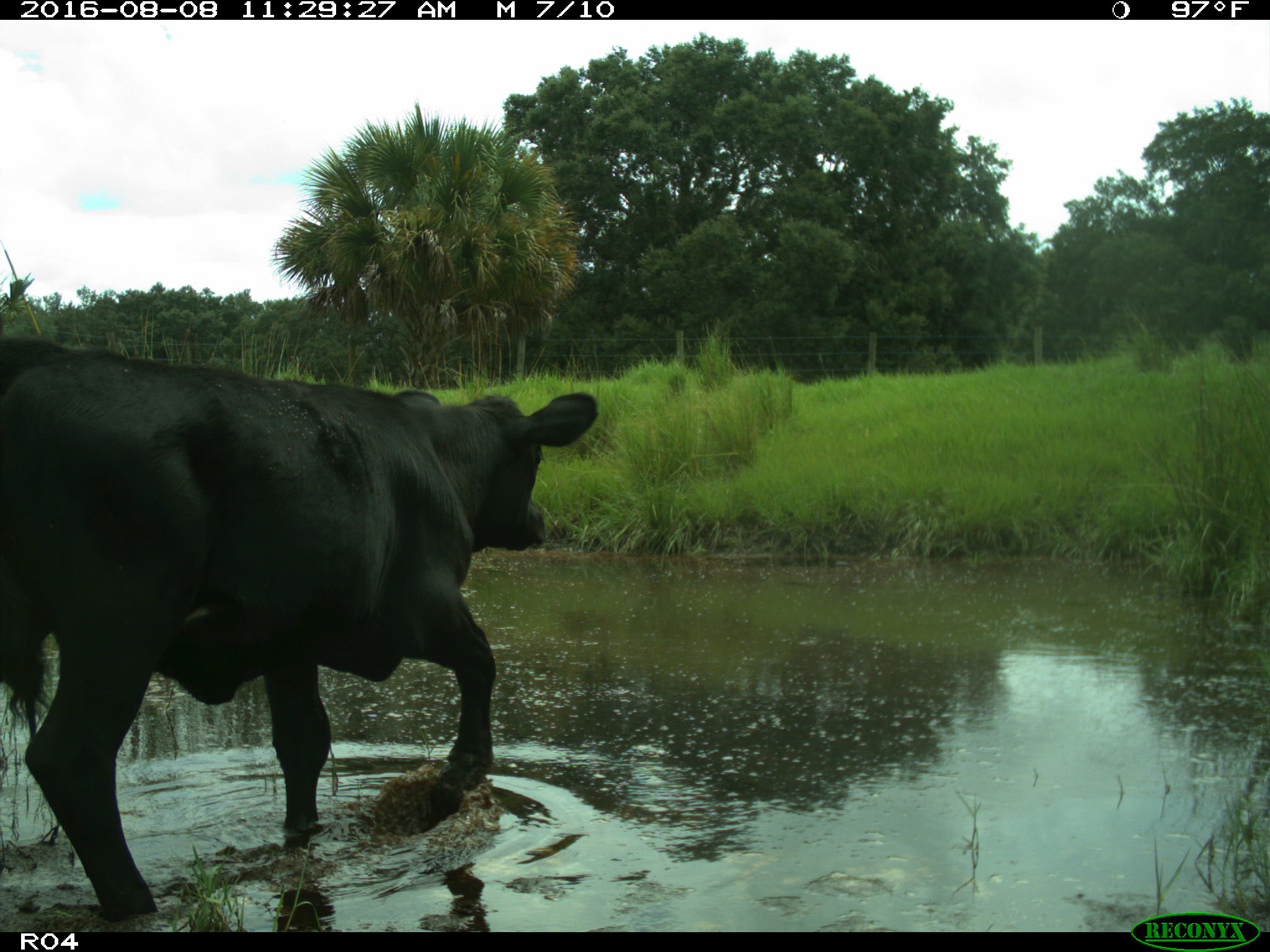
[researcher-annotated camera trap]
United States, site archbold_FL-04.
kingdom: Animalia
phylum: Chordata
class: Mammalia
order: Artiodactyla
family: Bovidae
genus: Bos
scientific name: Bos taurus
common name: domestic cow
Bos taurus (domestic cow).